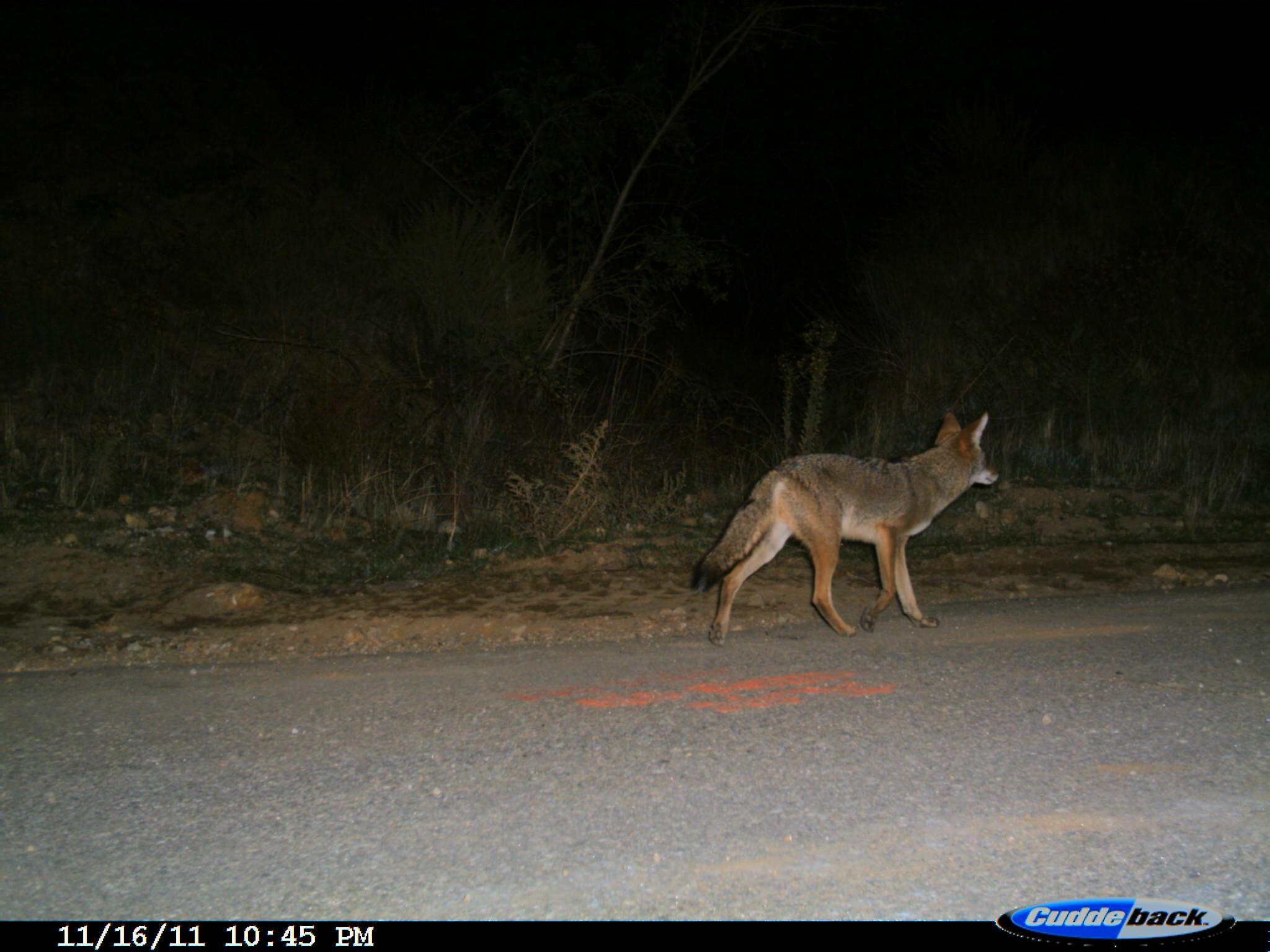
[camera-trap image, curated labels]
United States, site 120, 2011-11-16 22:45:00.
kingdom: Animalia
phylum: Chordata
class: Mammalia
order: Carnivora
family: Canidae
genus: Canis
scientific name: Canis latrans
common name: coyote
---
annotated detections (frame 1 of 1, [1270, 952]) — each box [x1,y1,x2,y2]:
coyote: [681,401,1014,657]